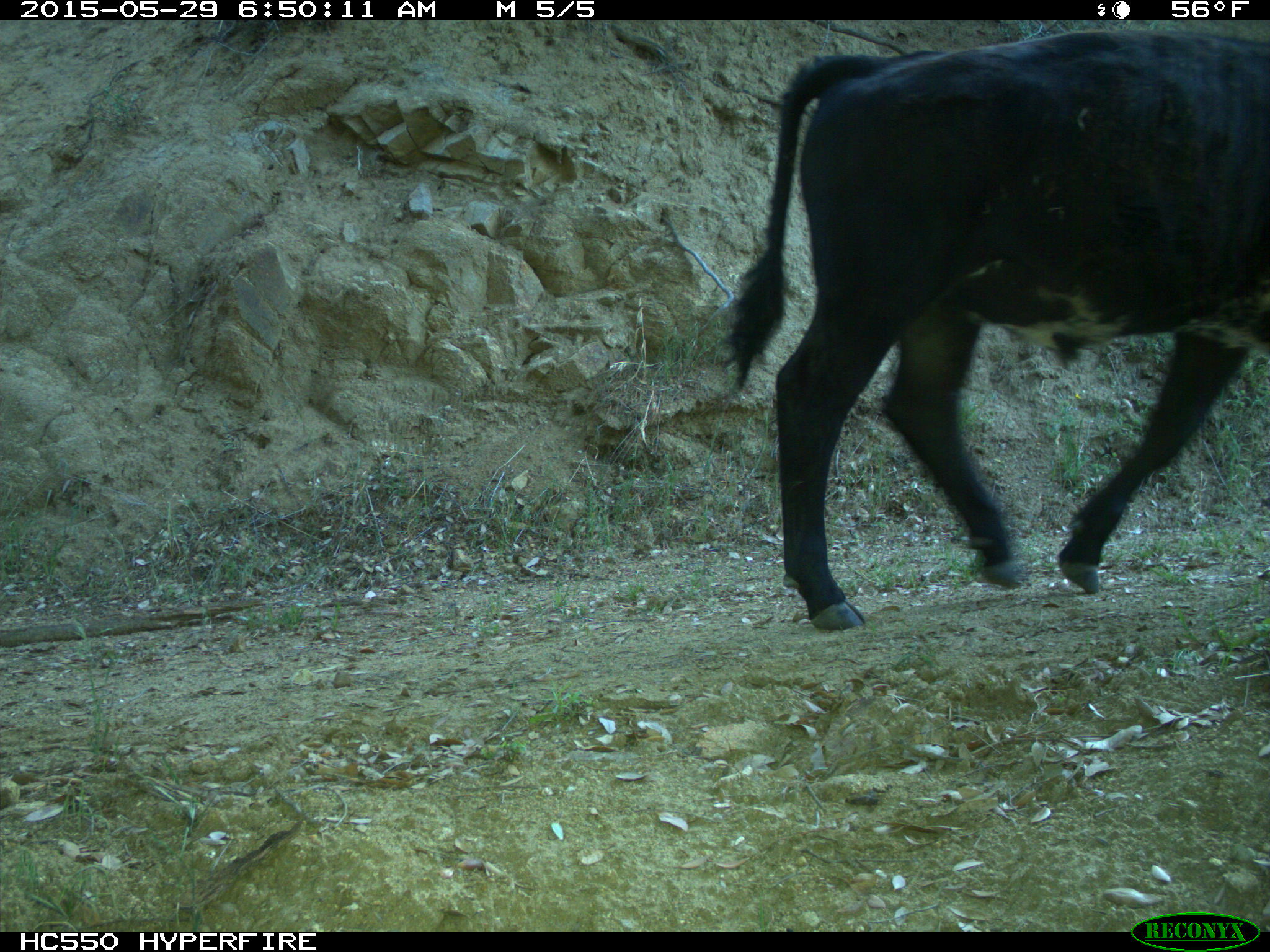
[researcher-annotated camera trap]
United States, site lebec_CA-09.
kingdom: Animalia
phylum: Chordata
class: Mammalia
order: Artiodactyla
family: Bovidae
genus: Bos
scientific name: Bos taurus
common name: domestic cow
Bos taurus (domestic cow).